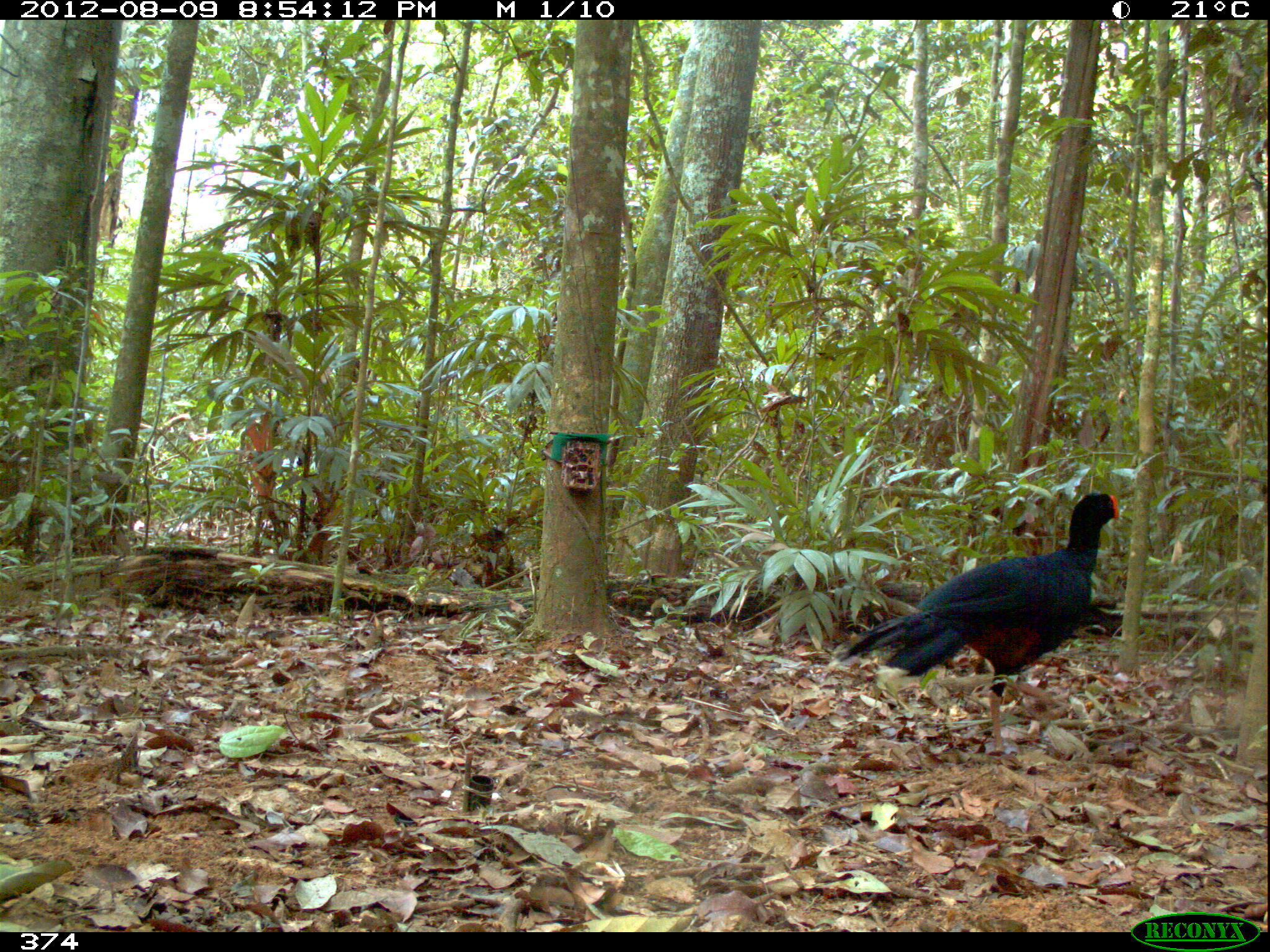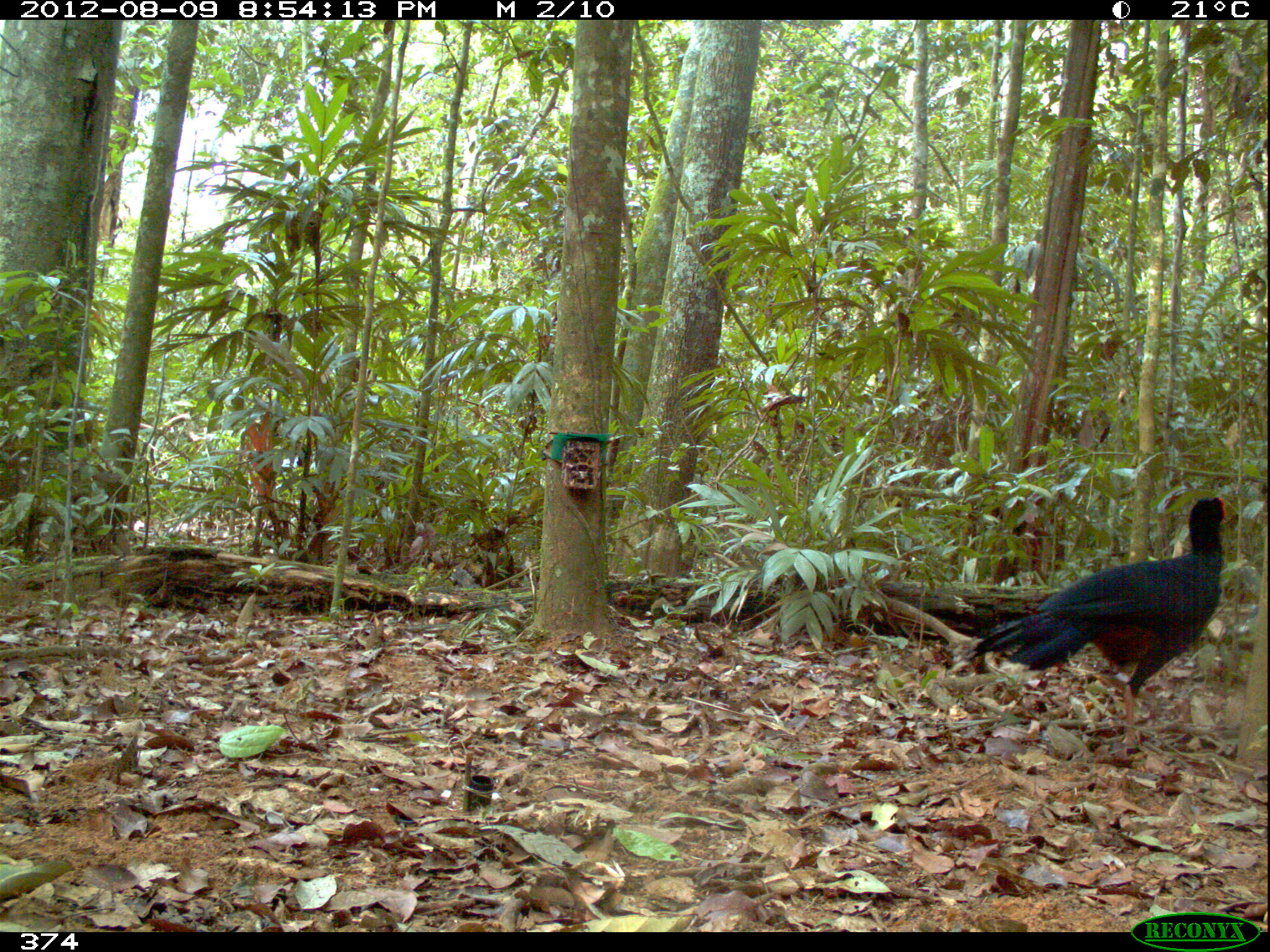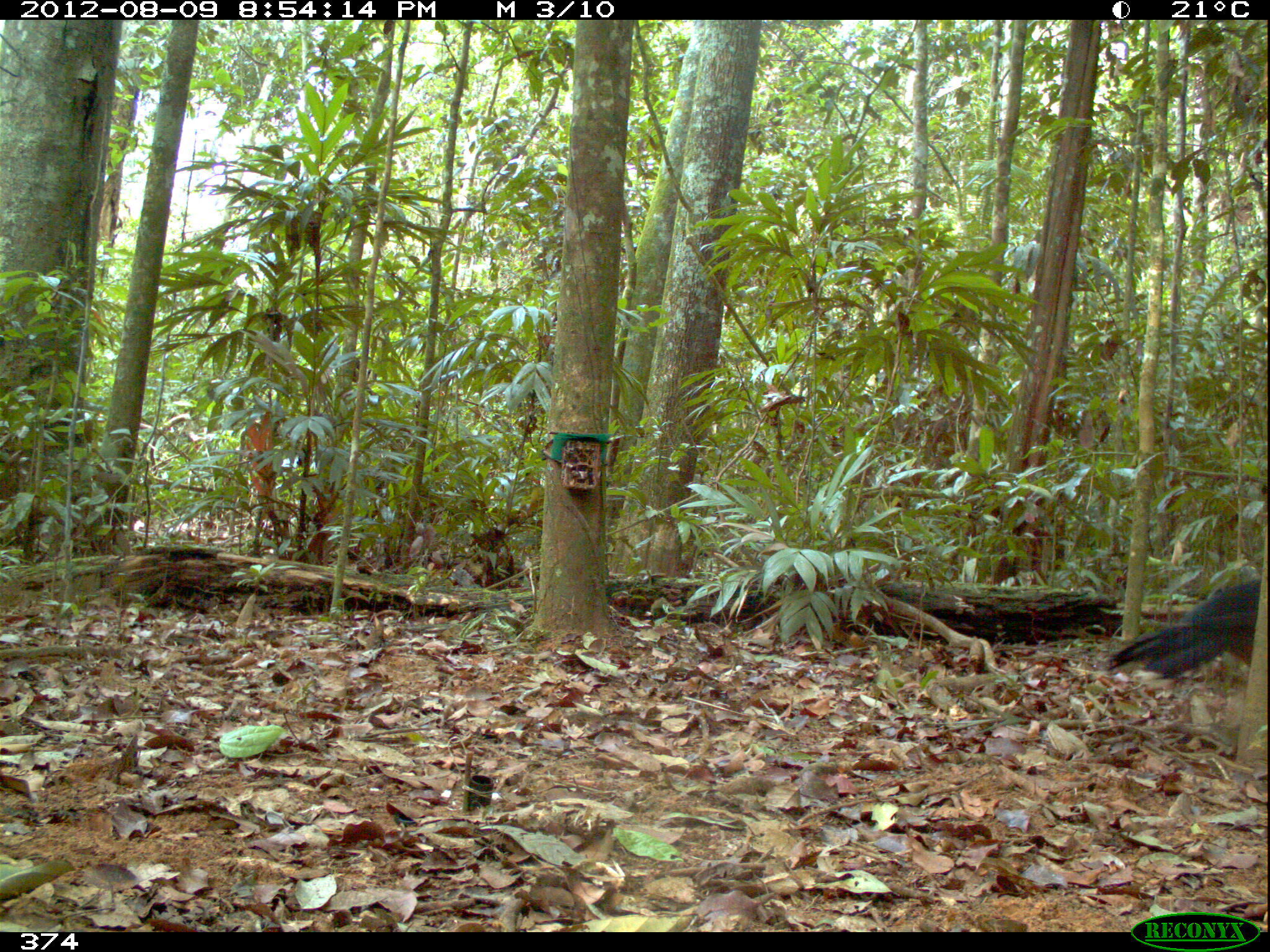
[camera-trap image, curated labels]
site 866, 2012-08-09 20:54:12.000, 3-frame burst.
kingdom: Animalia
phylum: Chordata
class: Aves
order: Galliformes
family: Cracidae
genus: Mitu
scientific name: Mitu tuberosum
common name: razor-billed curassow